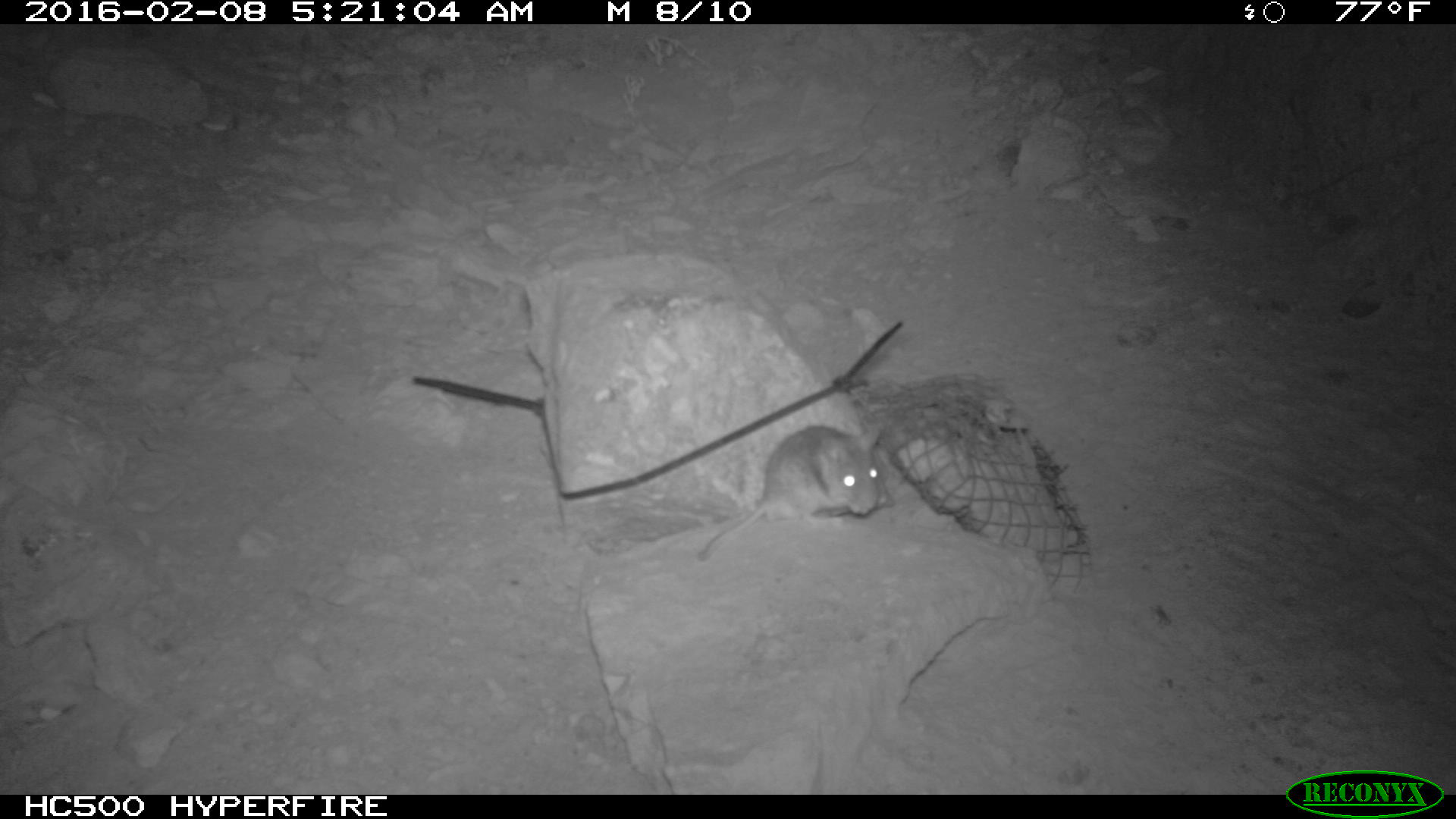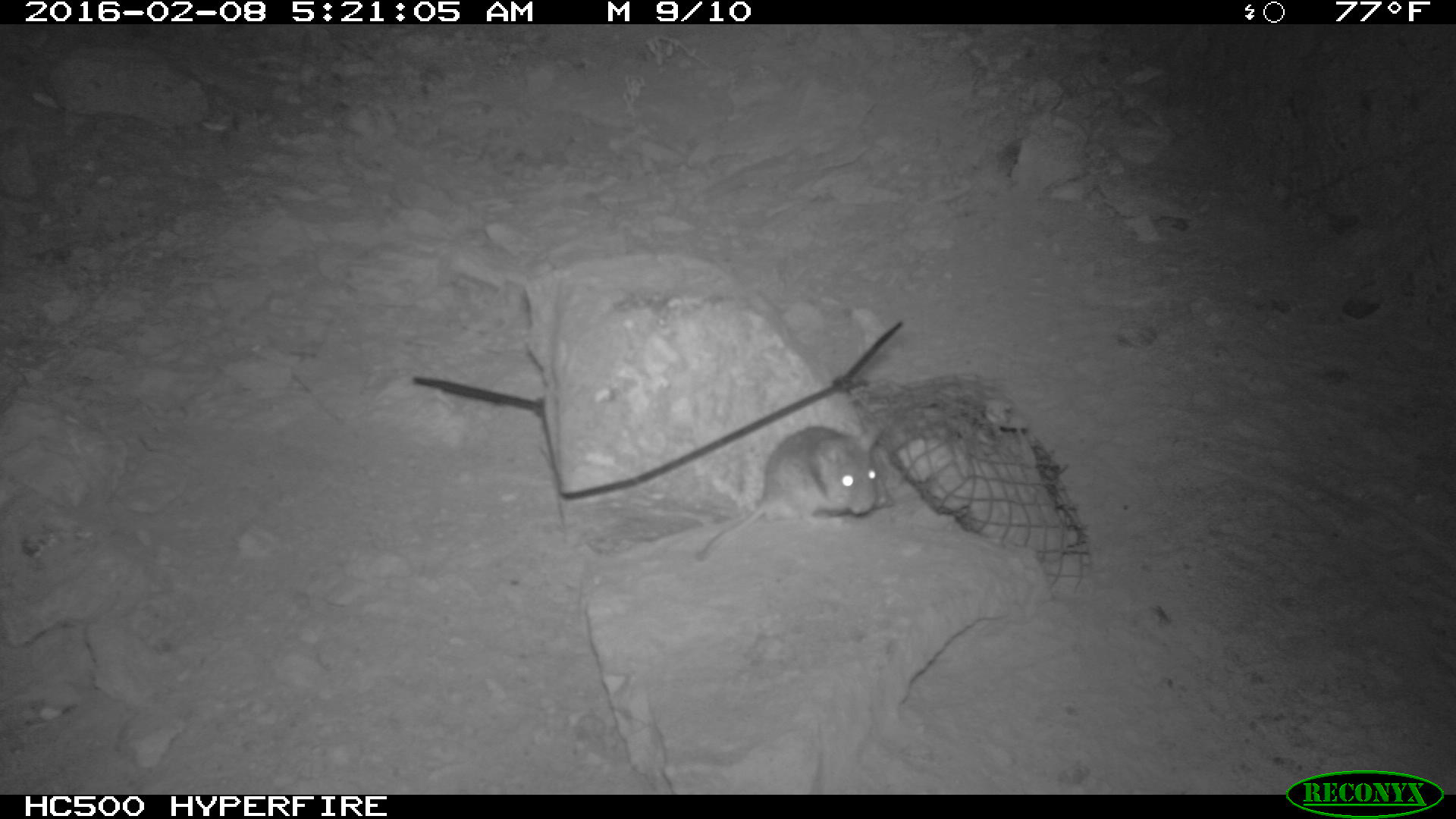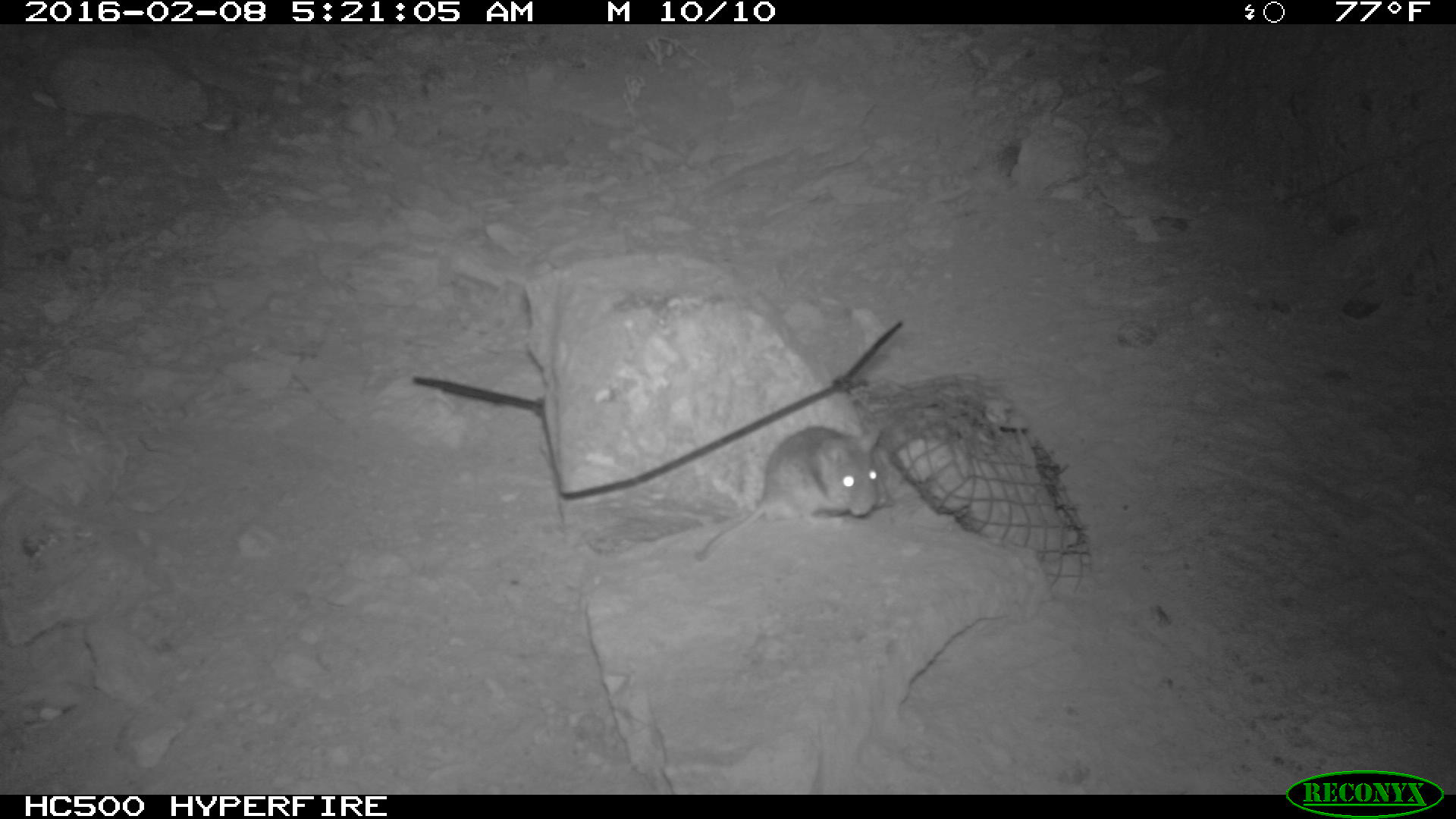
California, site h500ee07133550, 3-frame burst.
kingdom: Animalia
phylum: Chordata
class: Mammalia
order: Rodentia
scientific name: Rodentia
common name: rodent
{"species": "rodent (Rodentia)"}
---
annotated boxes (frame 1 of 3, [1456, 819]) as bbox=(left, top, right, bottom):
rodent: bbox=(698, 424, 880, 560)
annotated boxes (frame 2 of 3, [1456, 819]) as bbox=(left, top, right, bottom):
rodent: bbox=(696, 425, 893, 560)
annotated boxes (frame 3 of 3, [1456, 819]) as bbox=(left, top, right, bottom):
rodent: bbox=(700, 425, 885, 566)